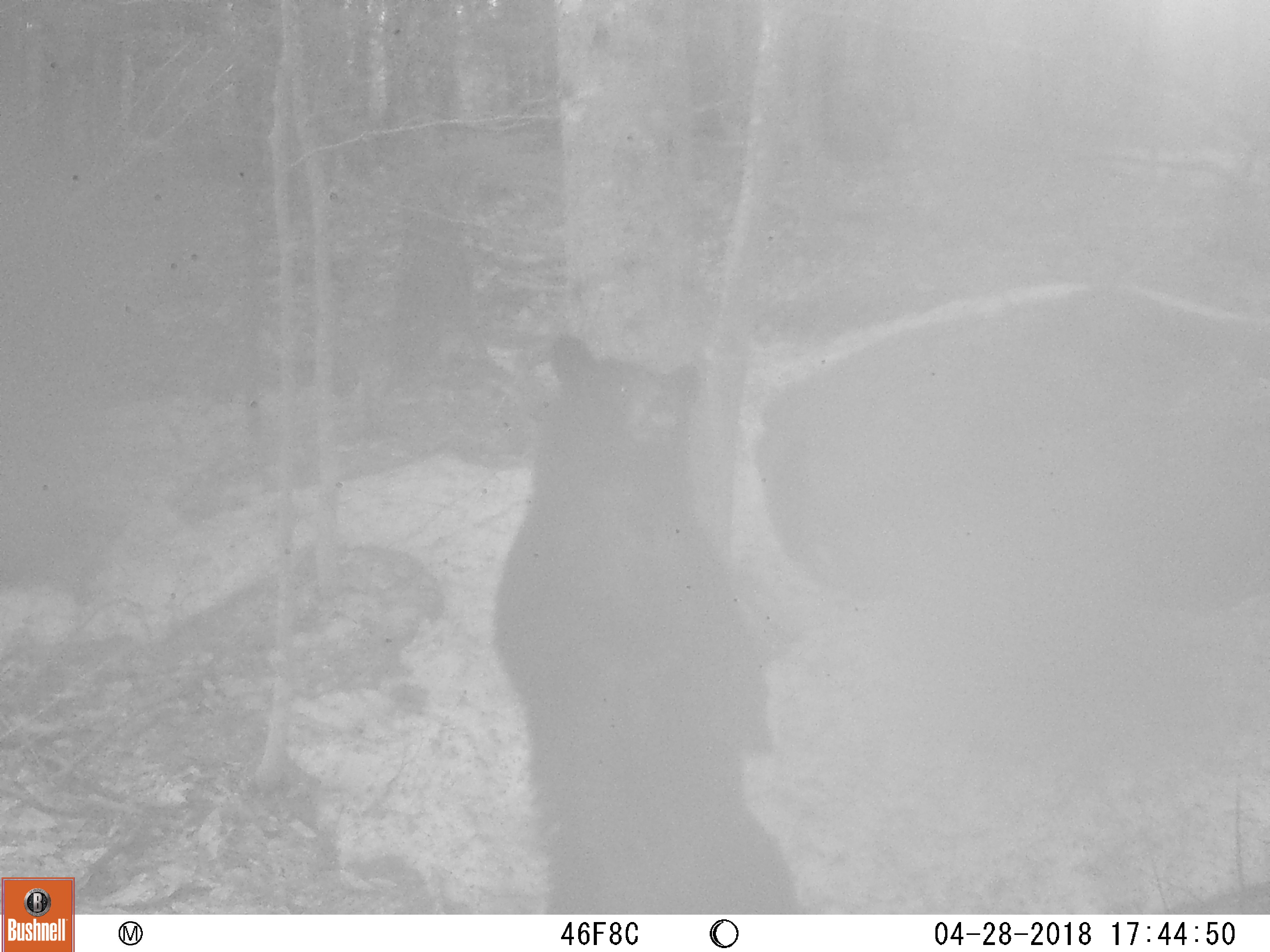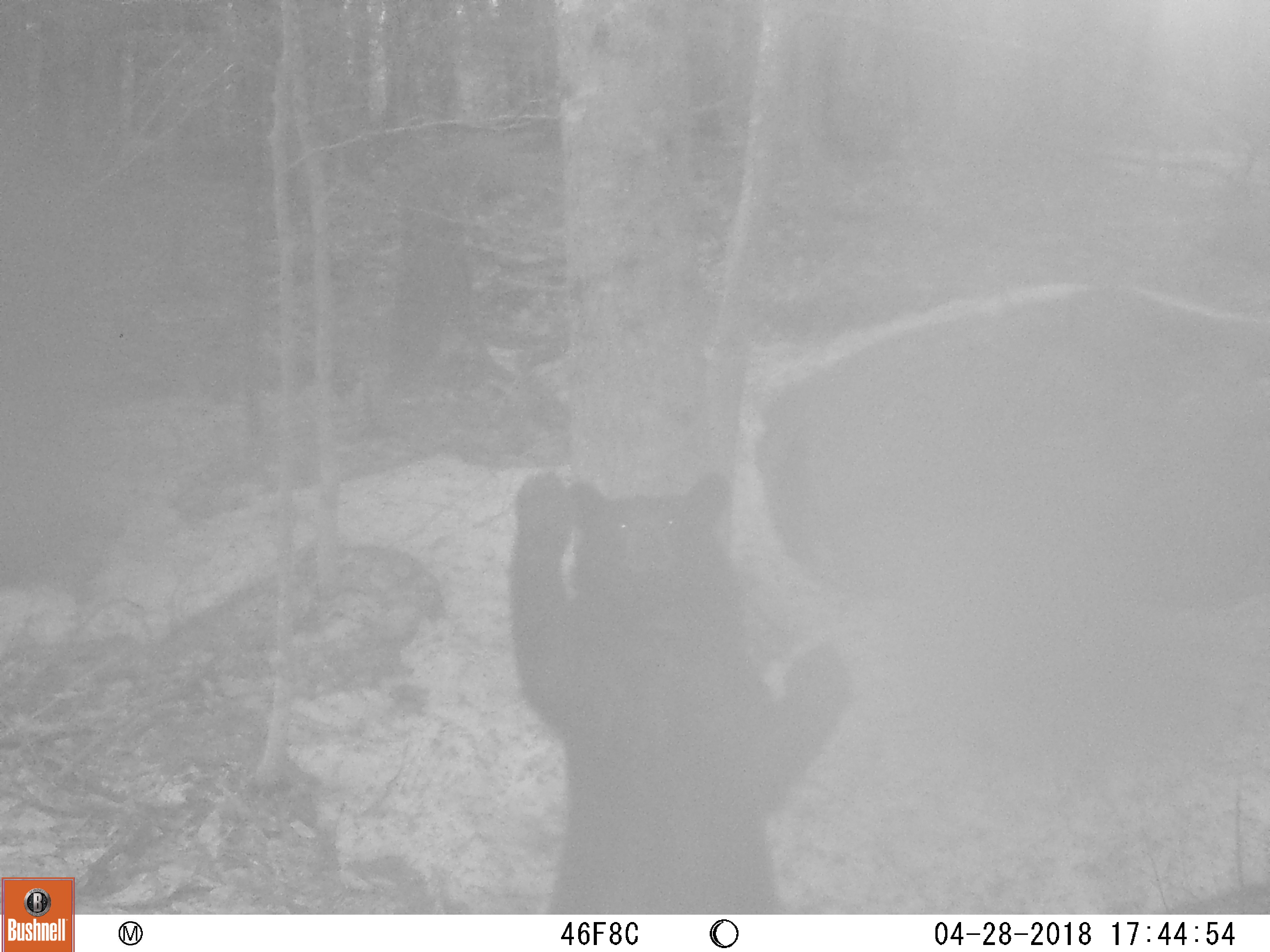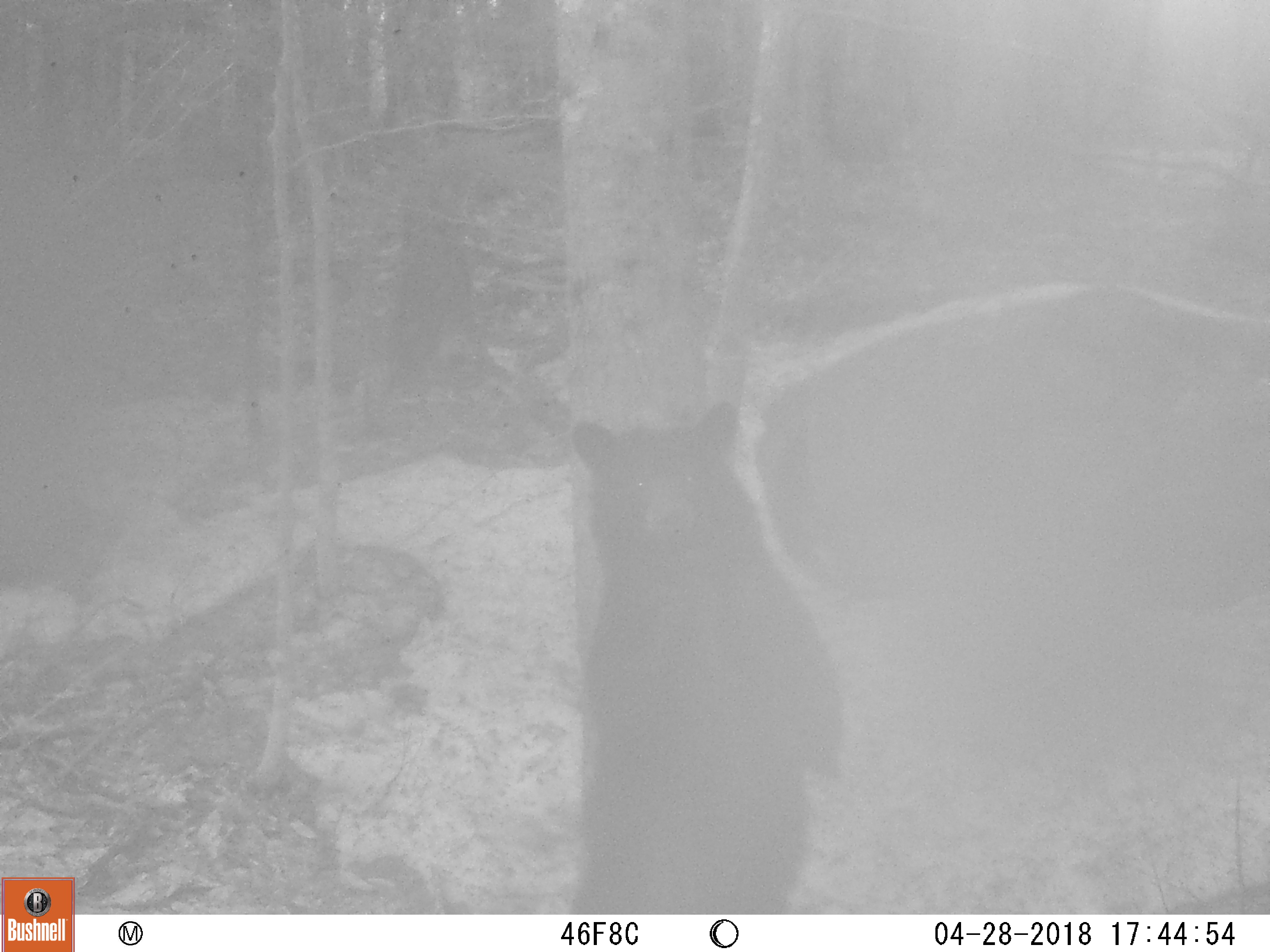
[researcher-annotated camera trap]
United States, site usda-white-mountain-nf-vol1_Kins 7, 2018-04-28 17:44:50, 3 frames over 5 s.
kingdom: Animalia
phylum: Chordata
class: Mammalia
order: Carnivora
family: Ursidae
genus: Ursus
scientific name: Ursus americanus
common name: black bear